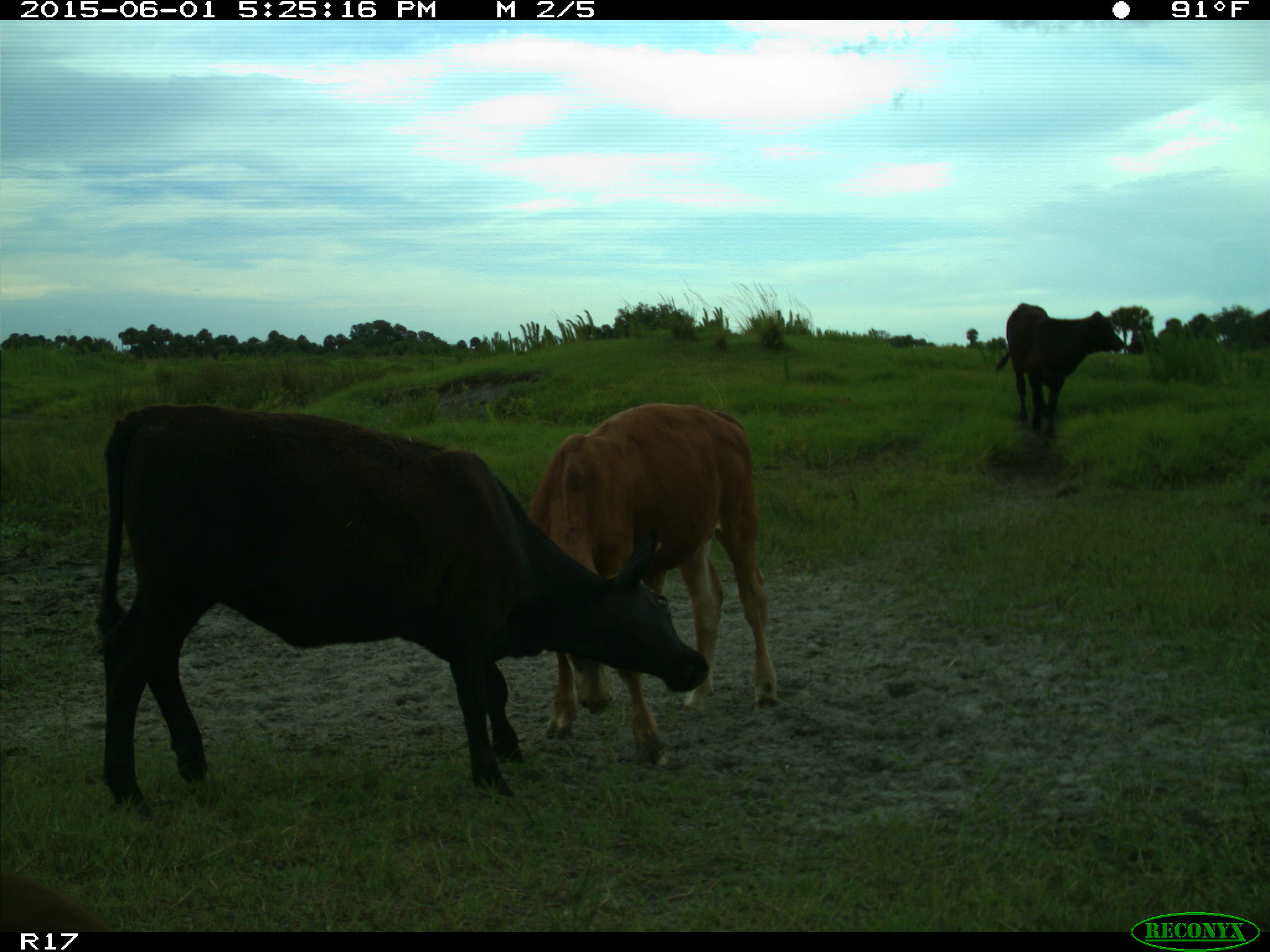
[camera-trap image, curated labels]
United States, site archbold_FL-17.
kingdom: Animalia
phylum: Chordata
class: Mammalia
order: Artiodactyla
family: Bovidae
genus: Bos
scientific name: Bos taurus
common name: domestic cow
Bos taurus (domestic cow).